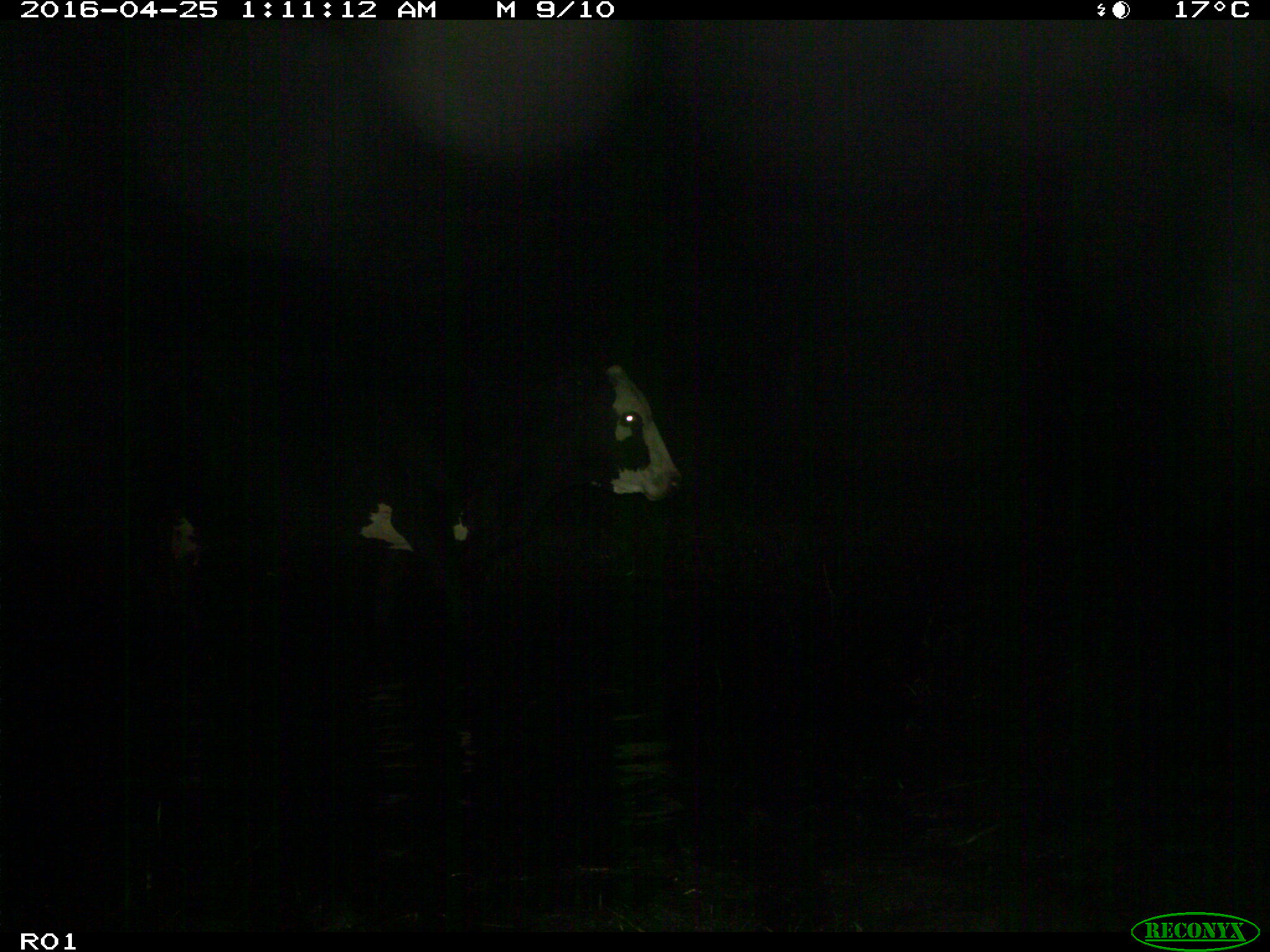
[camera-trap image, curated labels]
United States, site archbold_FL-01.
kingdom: Animalia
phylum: Chordata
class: Mammalia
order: Artiodactyla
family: Bovidae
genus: Bos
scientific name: Bos taurus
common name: domestic cow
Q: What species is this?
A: Bos taurus (domestic cow).